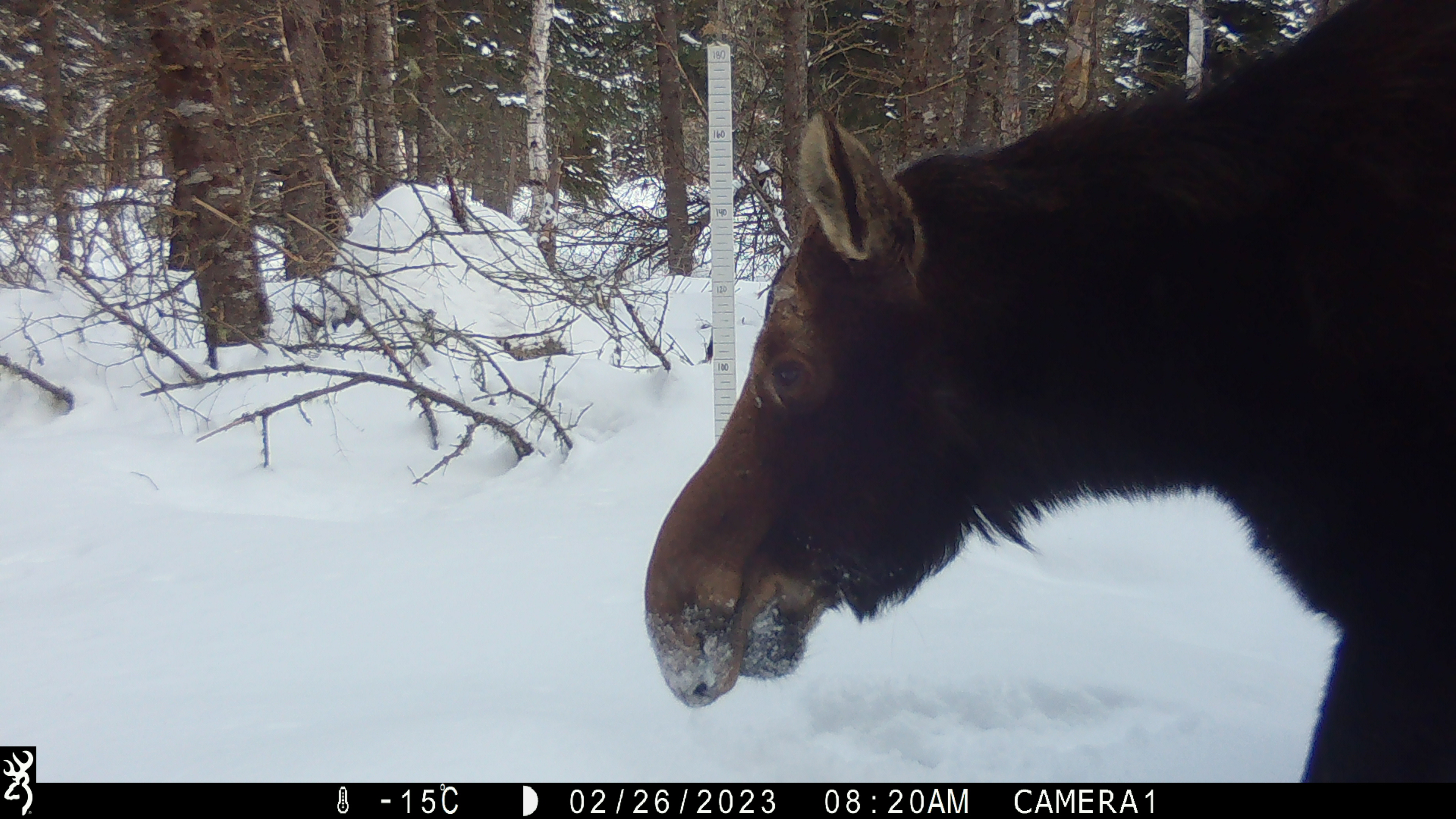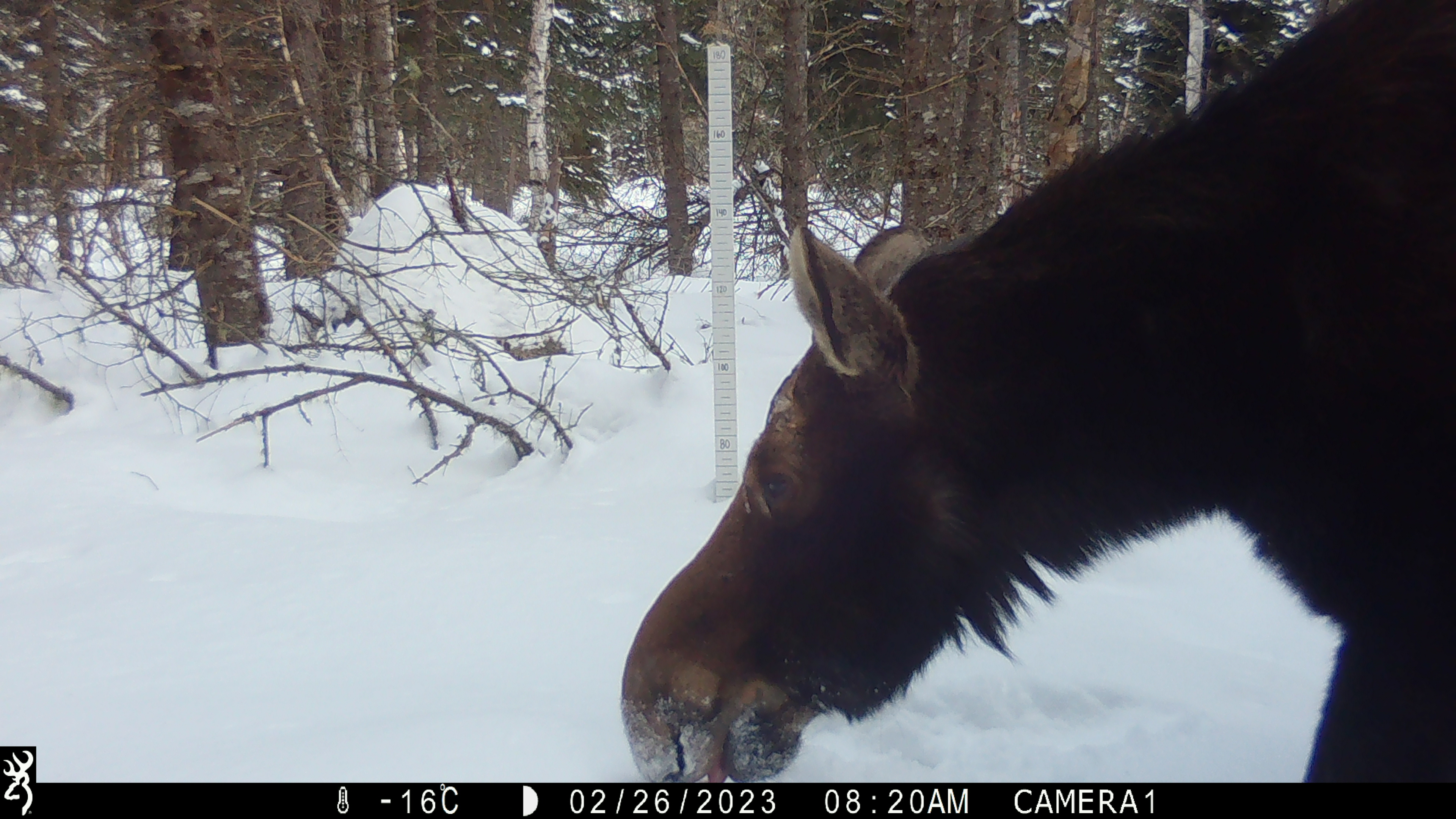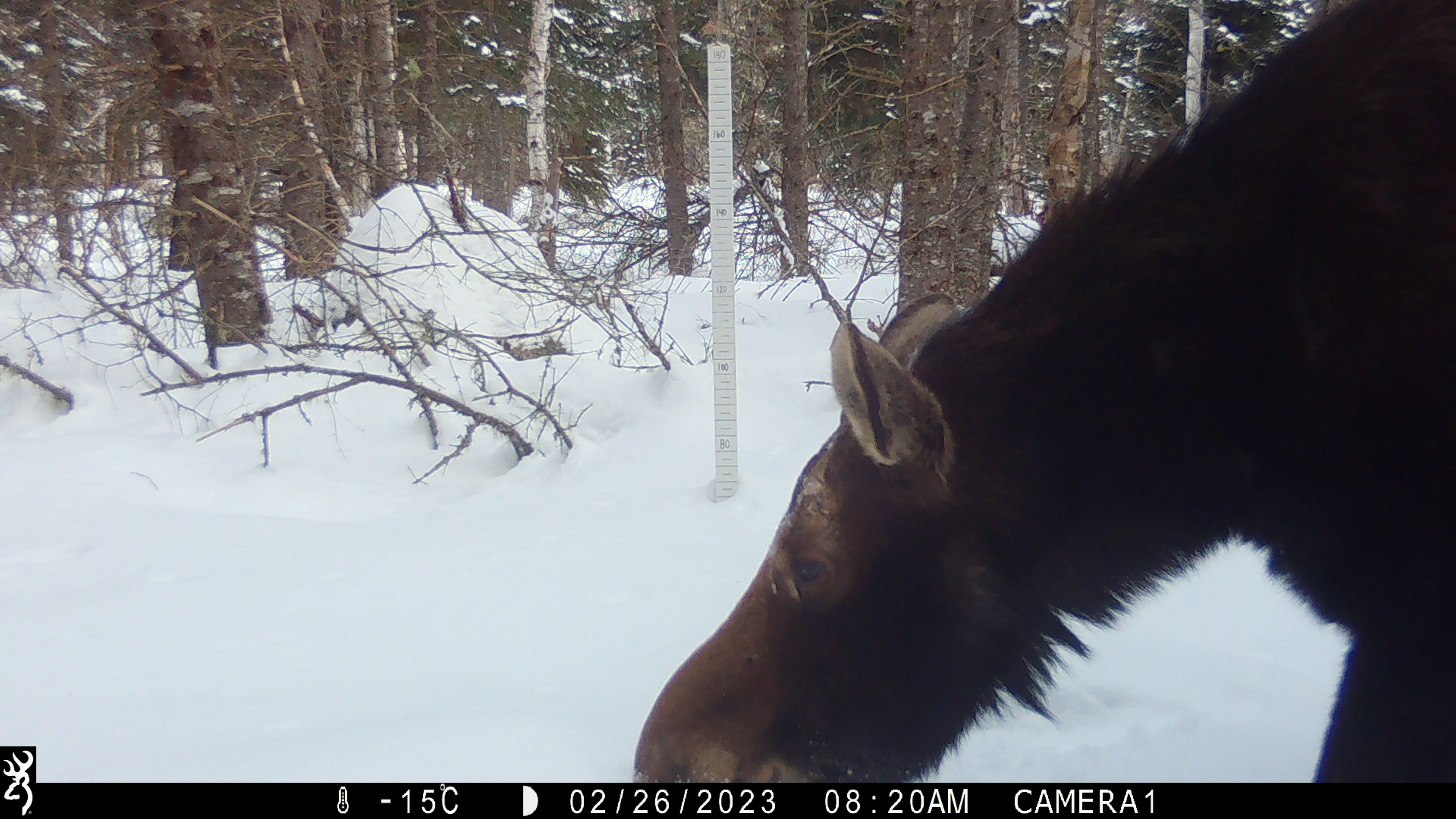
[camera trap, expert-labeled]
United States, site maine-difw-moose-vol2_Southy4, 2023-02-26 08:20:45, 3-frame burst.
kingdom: Animalia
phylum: Chordata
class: Mammalia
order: Artiodactyla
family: Cervidae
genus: Alces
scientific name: Alces alces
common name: moose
Moose (Alces alces).